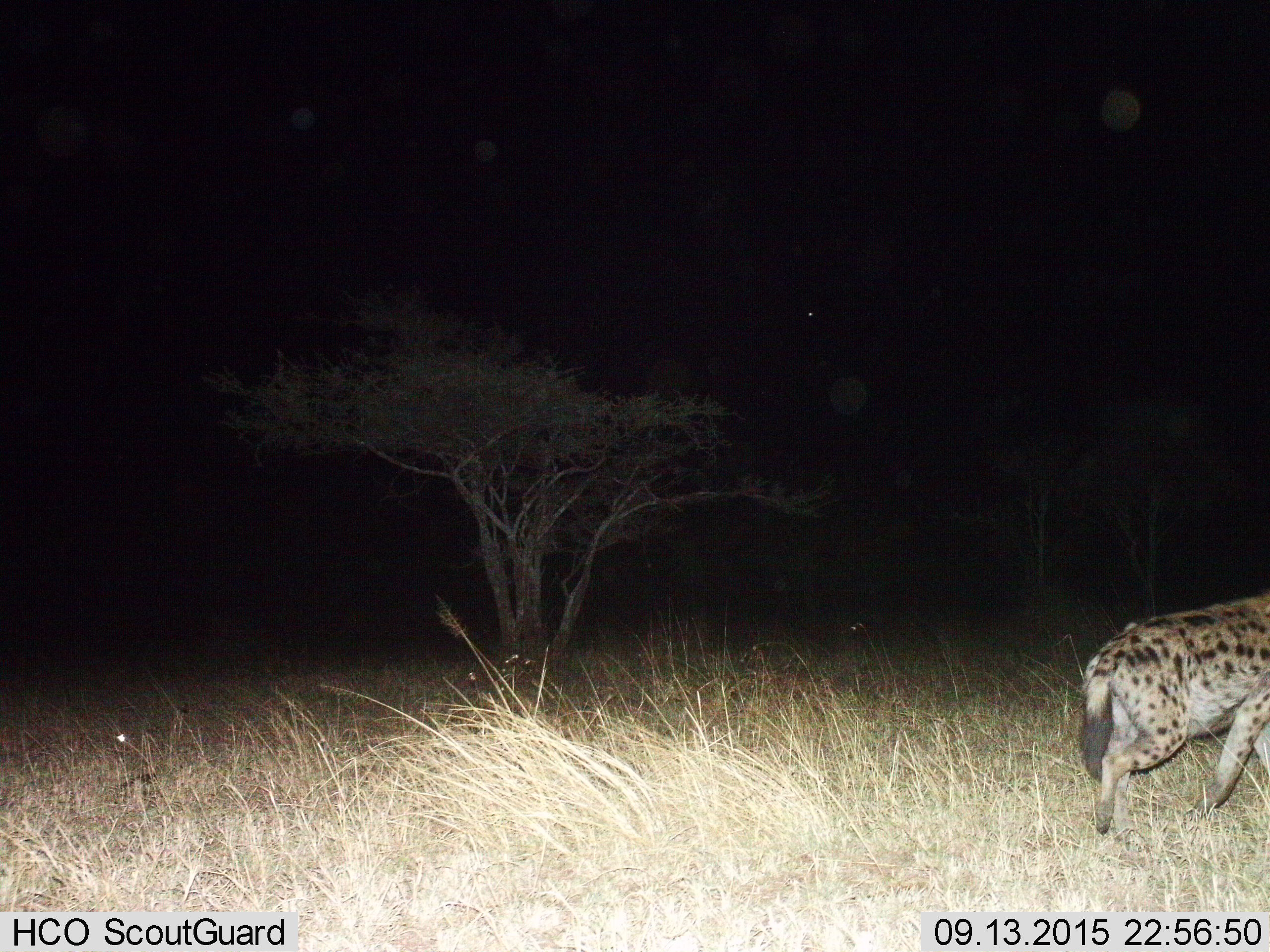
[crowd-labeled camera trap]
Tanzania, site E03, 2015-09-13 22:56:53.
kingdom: Animalia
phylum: Chordata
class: Mammalia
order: Carnivora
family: Hyaenidae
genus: Crocuta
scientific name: Crocuta crocuta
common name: spotted hyena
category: hyenaspotted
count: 1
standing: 26%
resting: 0%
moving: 89%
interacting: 0%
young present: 0%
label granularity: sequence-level